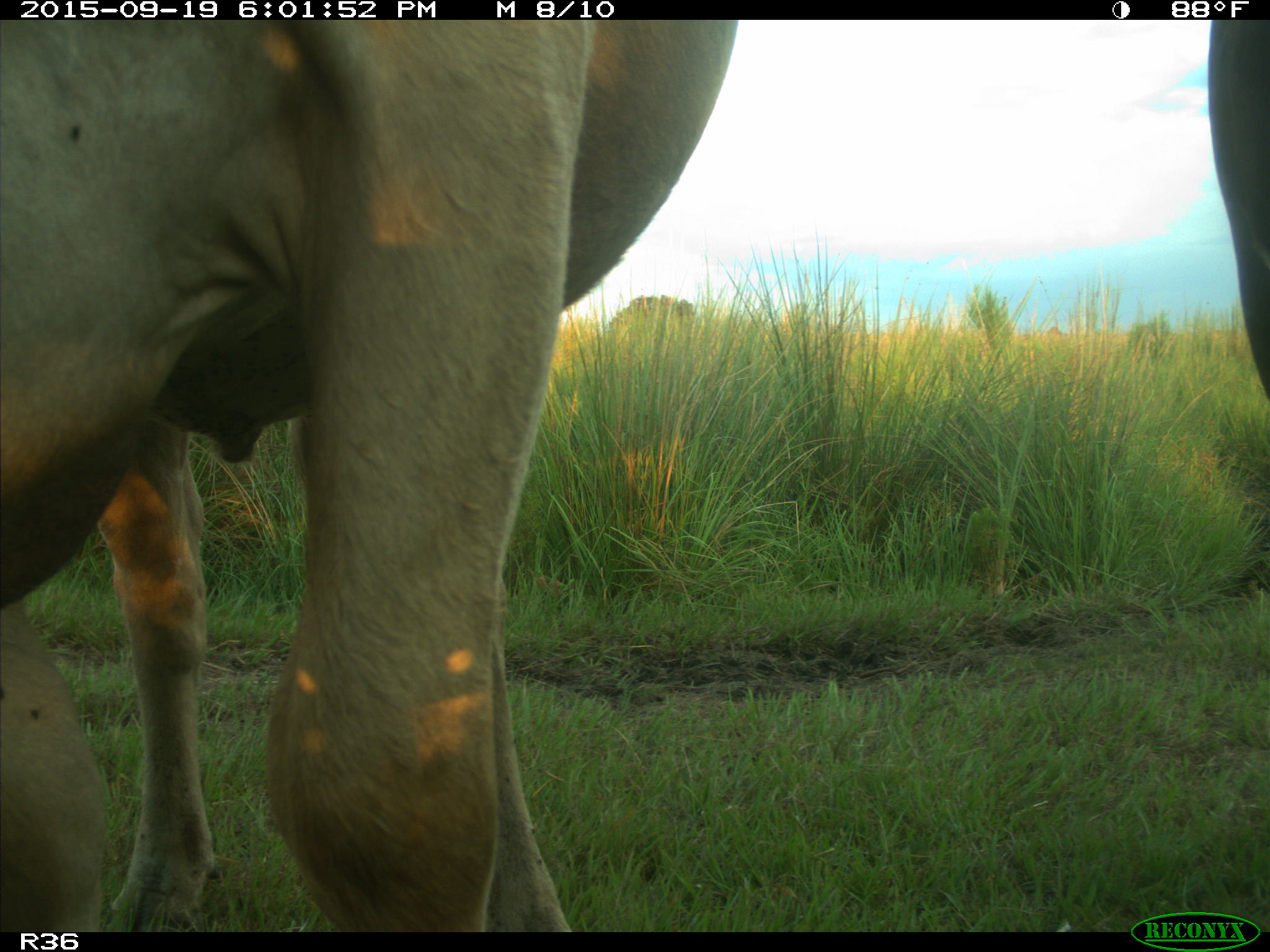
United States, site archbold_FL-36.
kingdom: Animalia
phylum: Chordata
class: Mammalia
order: Artiodactyla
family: Bovidae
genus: Bos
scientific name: Bos taurus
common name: domestic cow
Bos taurus (domestic cow).